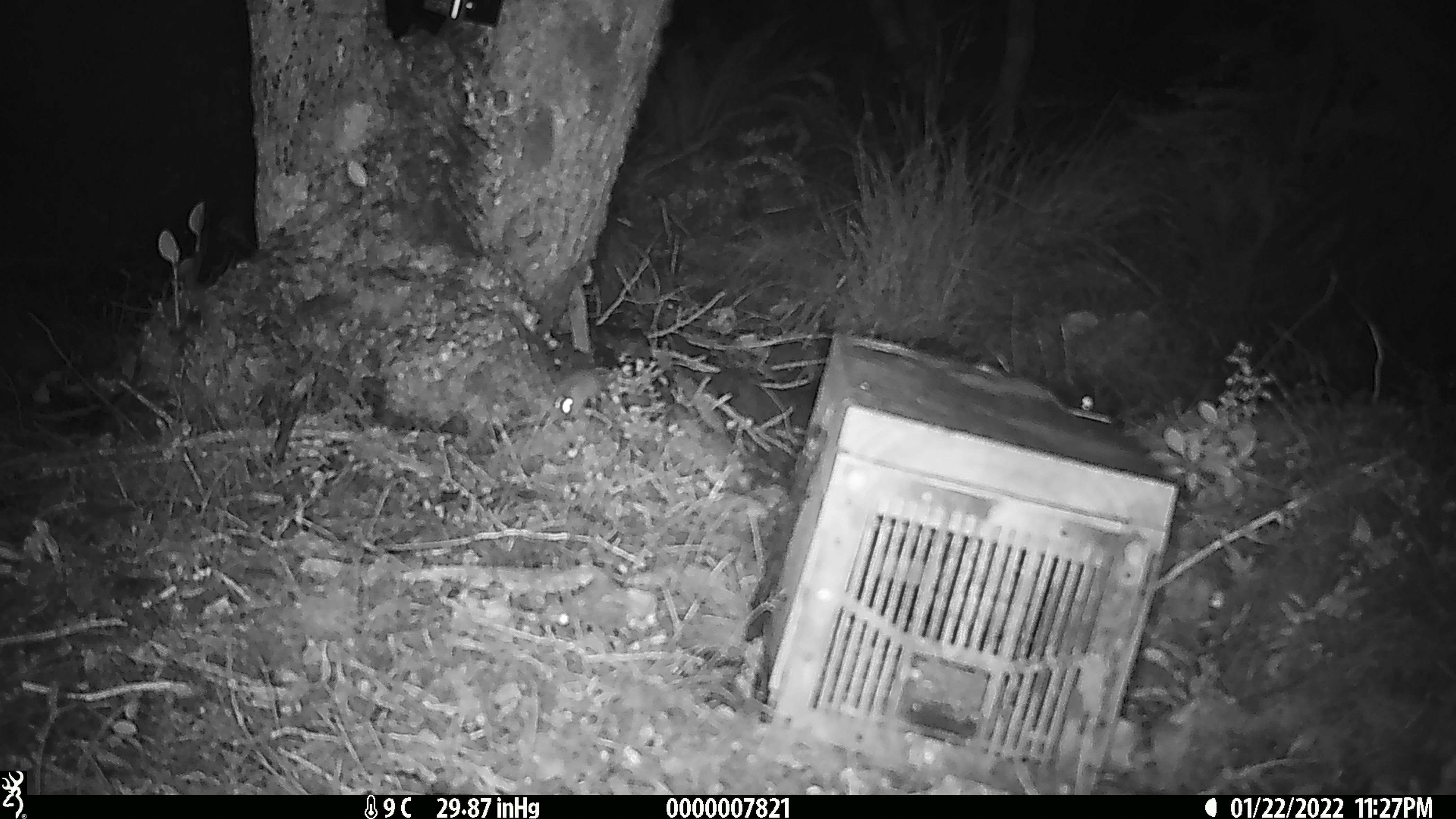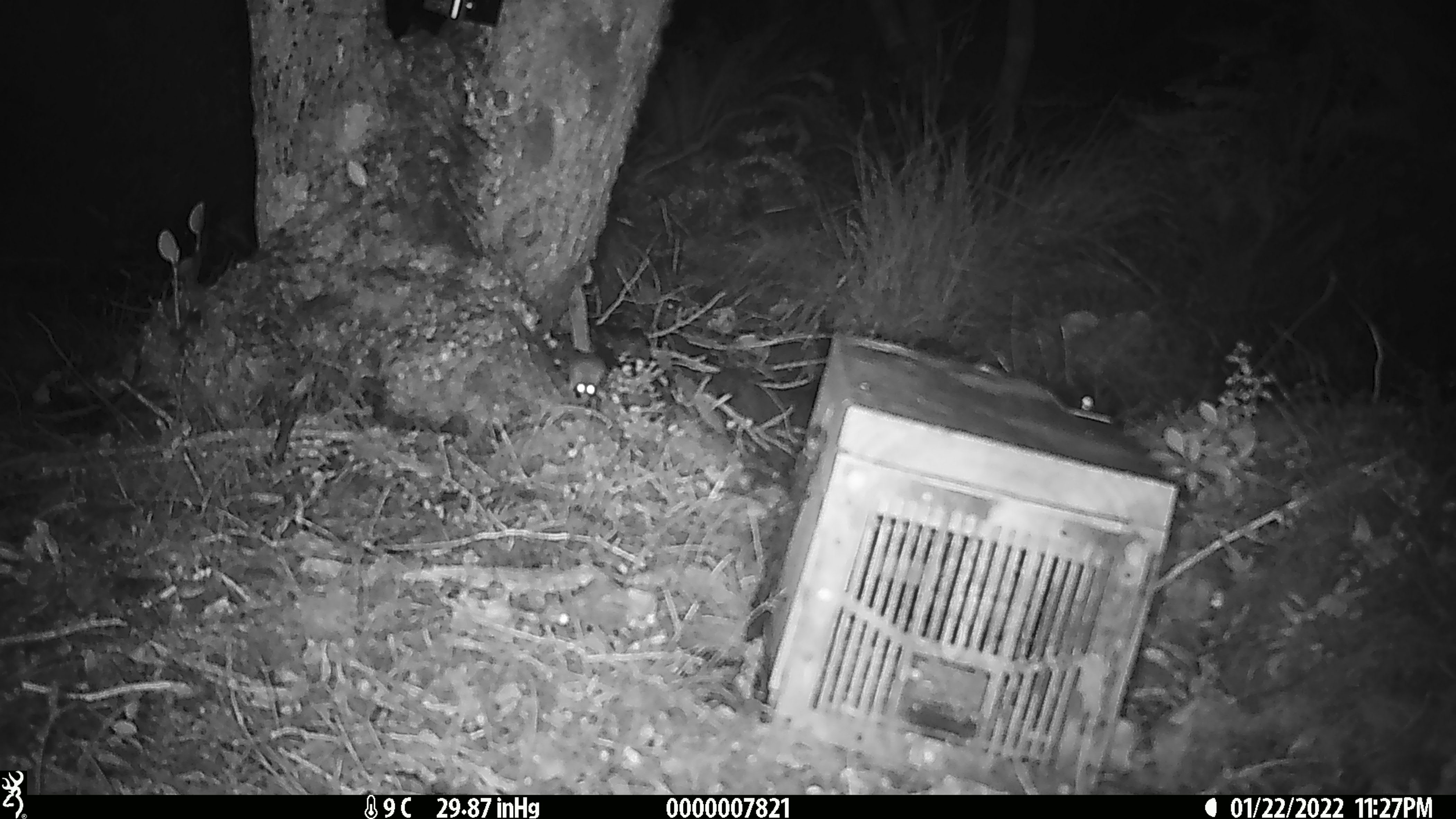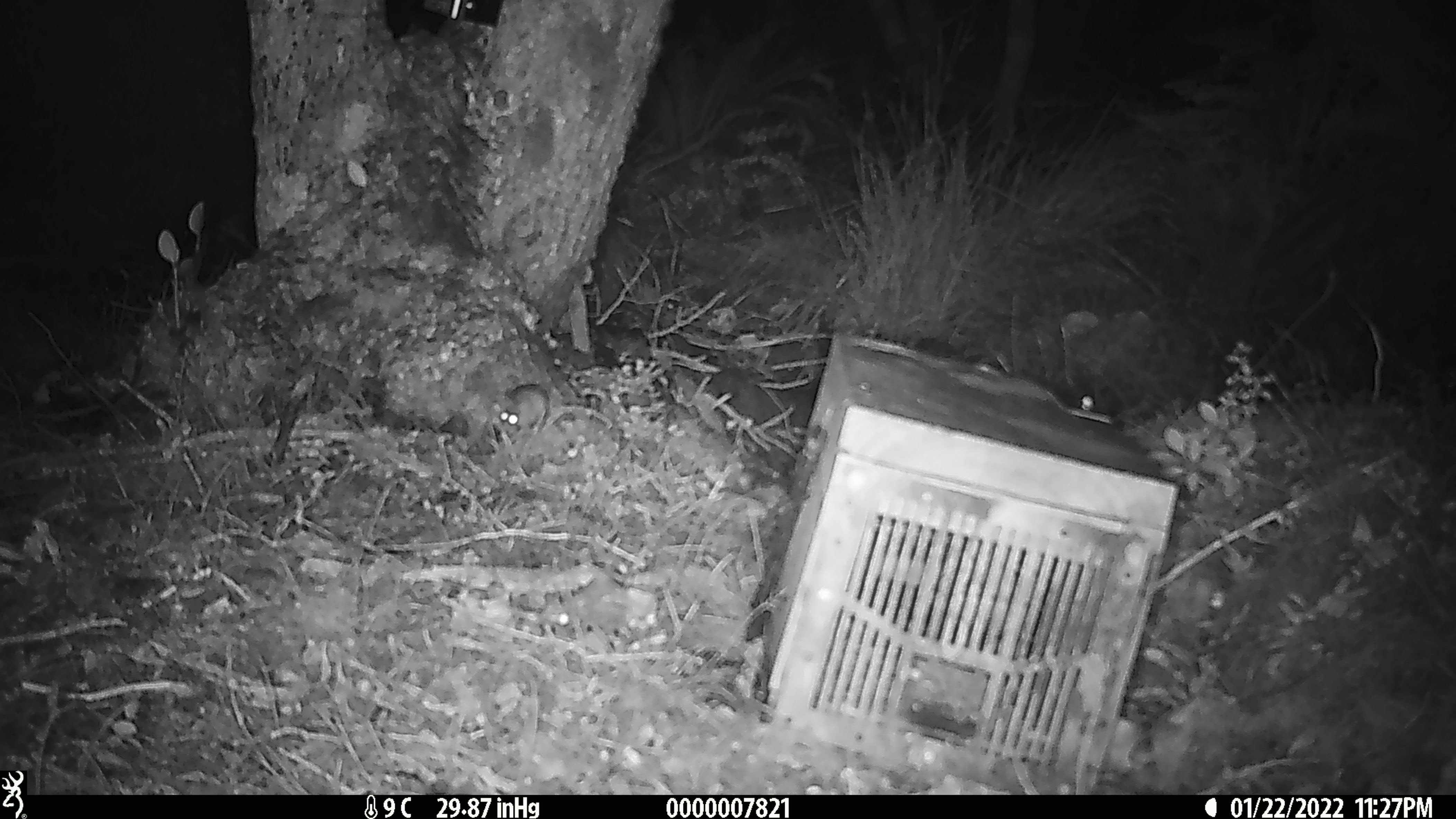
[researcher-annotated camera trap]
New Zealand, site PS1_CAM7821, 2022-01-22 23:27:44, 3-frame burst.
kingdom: Animalia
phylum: Chordata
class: Mammalia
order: Rodentia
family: Muridae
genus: Mus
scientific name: Mus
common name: mouse